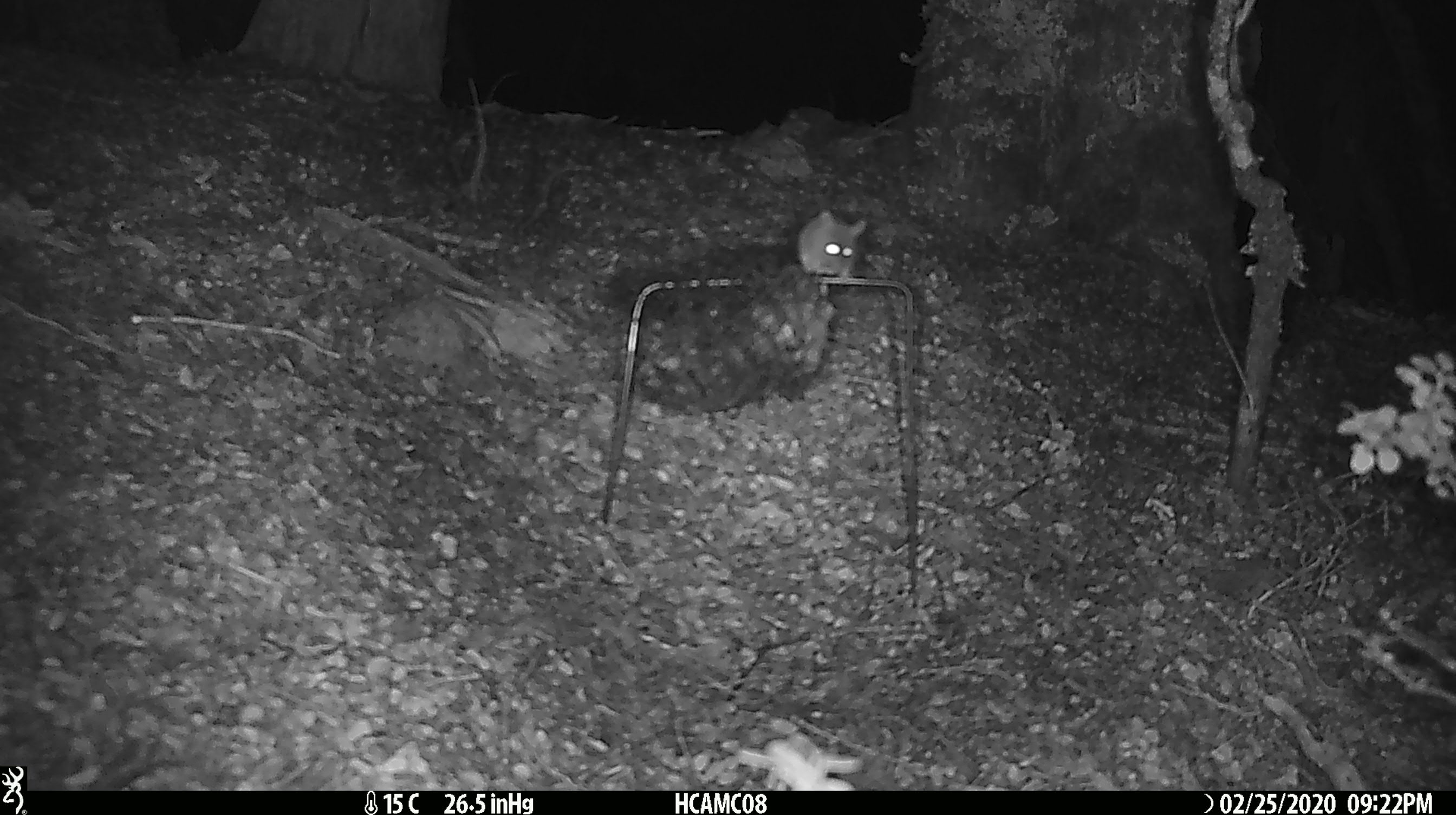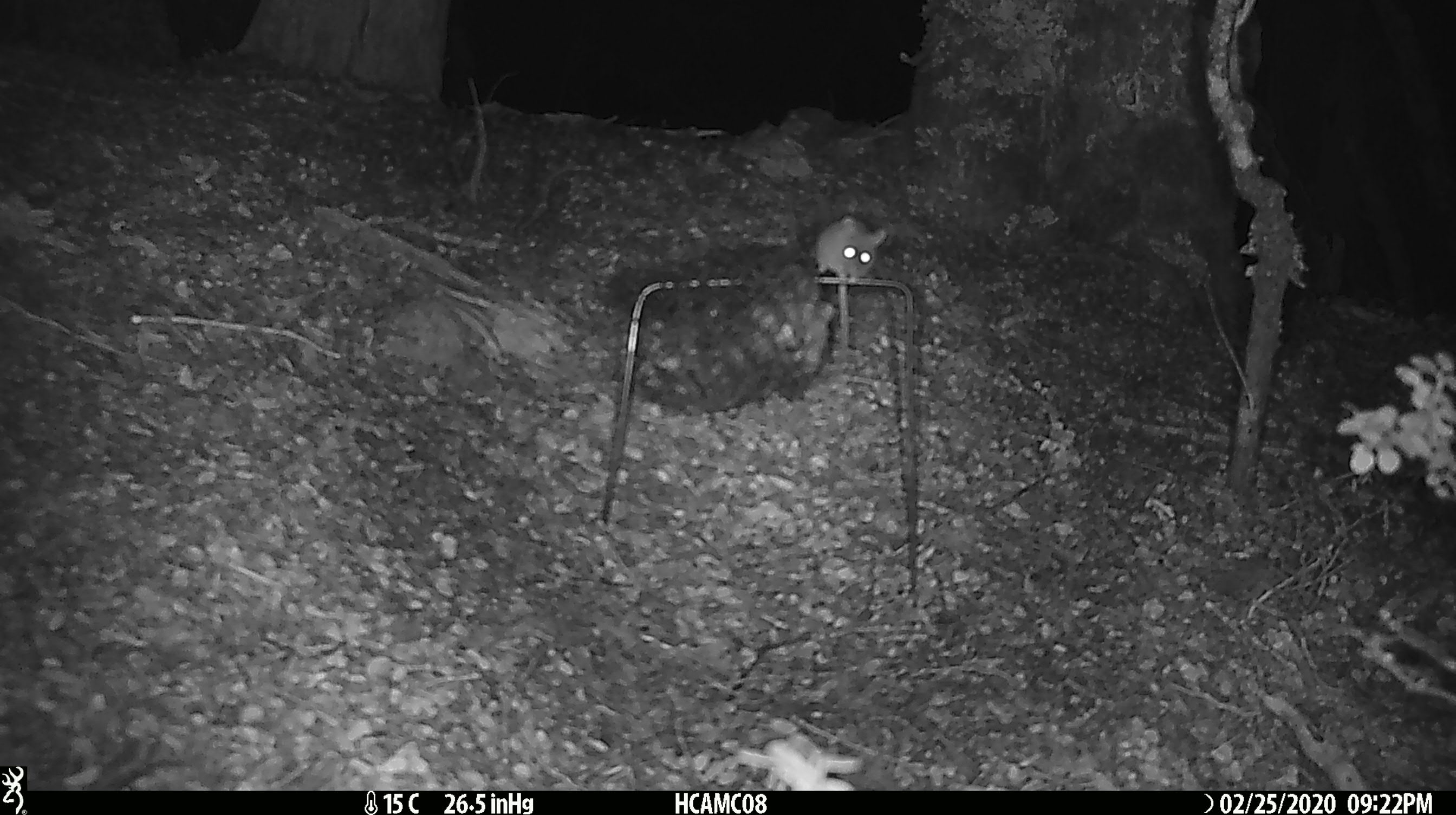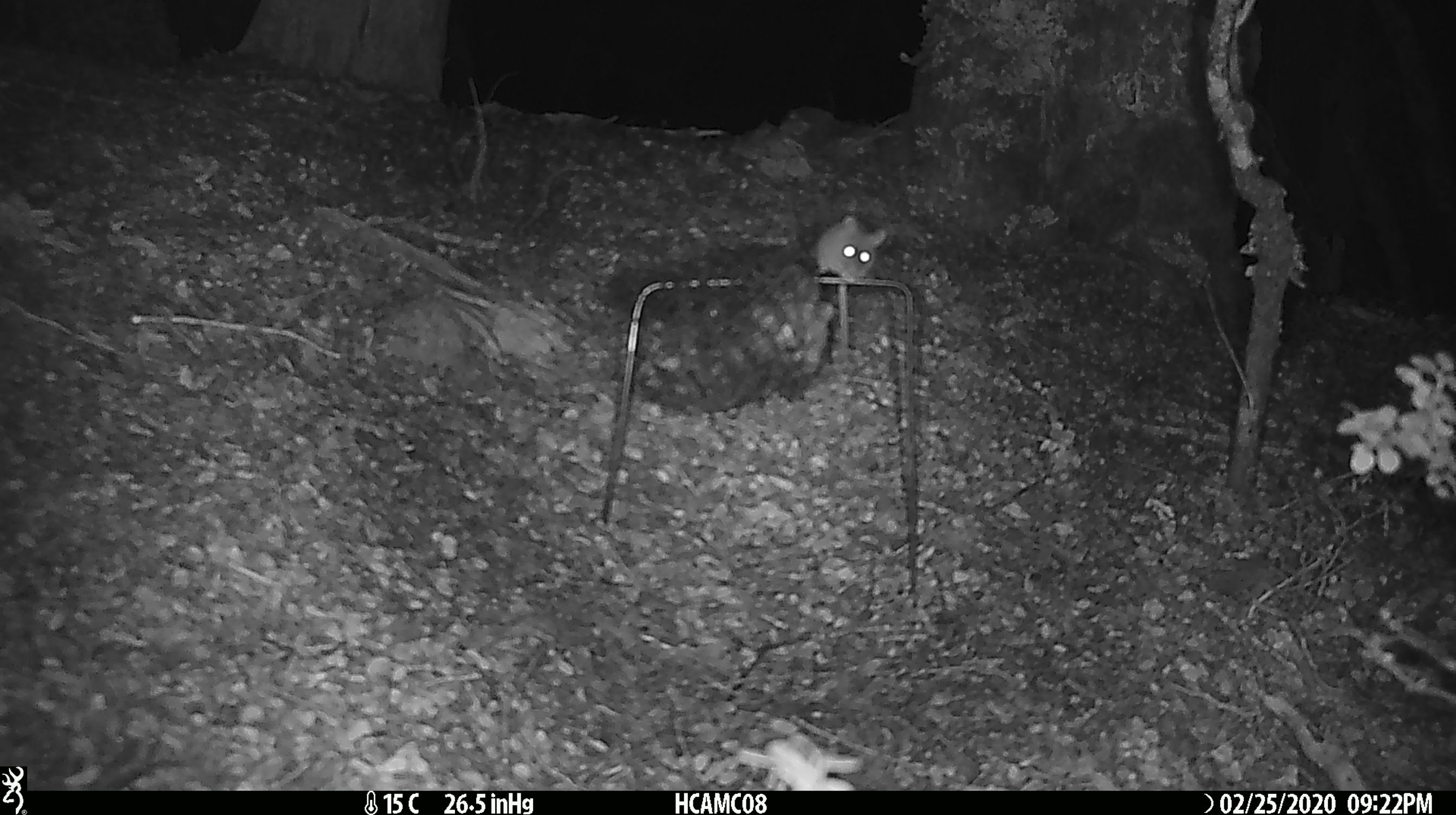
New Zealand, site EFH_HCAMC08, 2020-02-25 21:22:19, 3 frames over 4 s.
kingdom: Animalia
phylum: Chordata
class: Mammalia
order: Rodentia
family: Muridae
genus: Mus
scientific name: Mus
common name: mouse